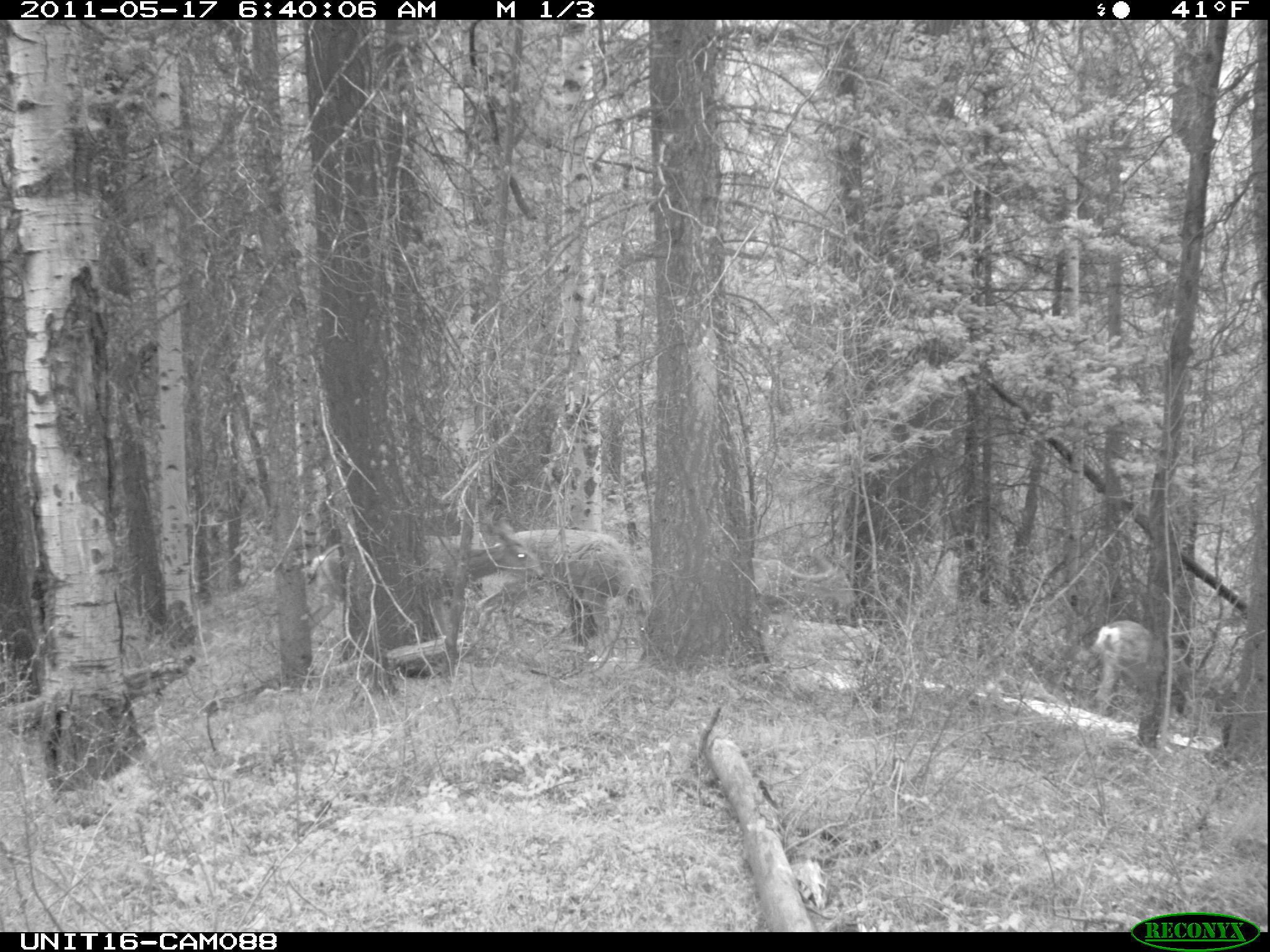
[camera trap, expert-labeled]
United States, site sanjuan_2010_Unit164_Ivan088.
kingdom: Animalia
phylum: Chordata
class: Mammalia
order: Artiodactyla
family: Cervidae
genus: Odocoileus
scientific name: Odocoileus hemionus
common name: mule deer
Odocoileus hemionus (mule deer).